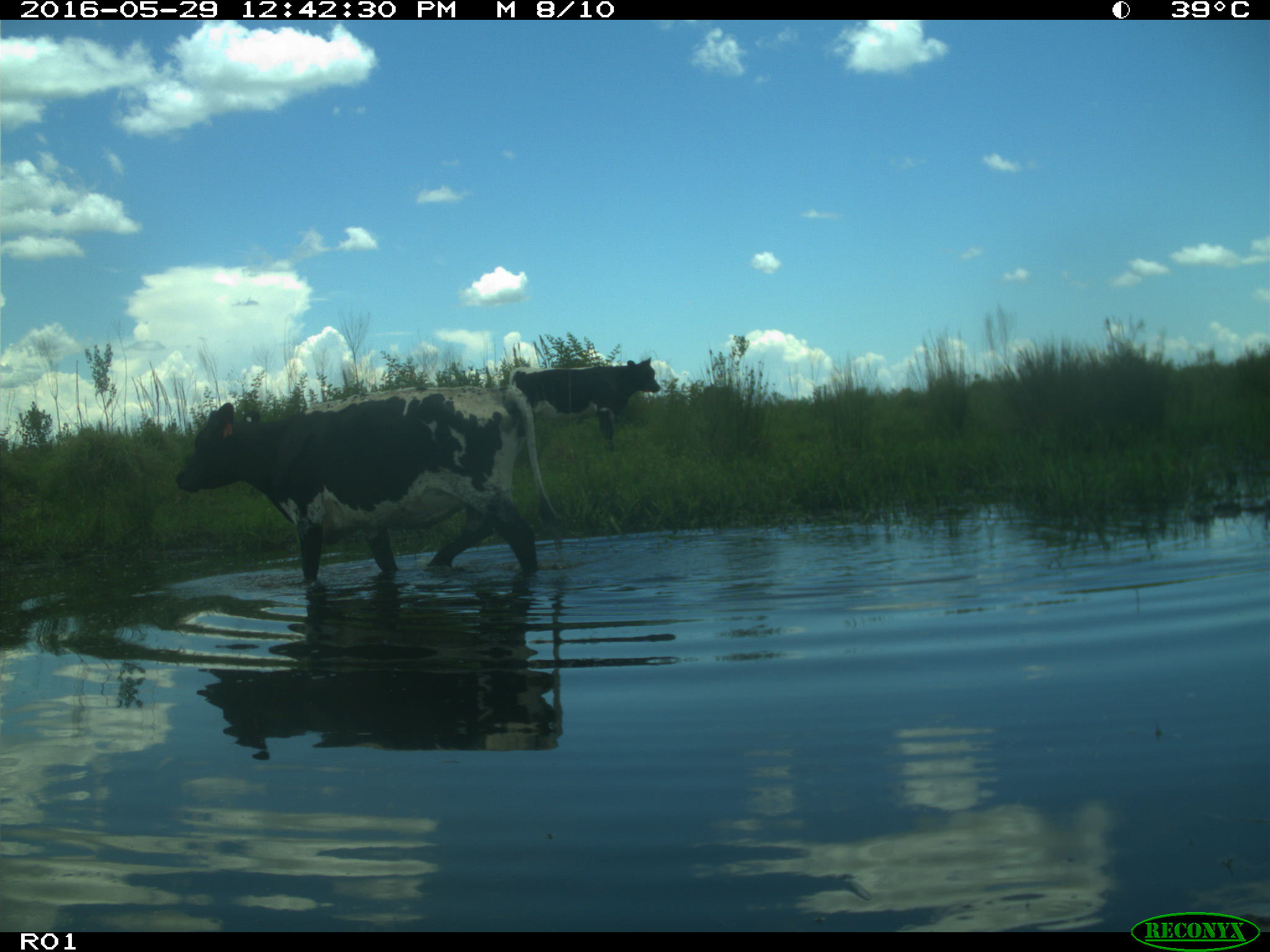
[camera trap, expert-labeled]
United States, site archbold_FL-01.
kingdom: Animalia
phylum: Chordata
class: Mammalia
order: Artiodactyla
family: Bovidae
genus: Bos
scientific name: Bos taurus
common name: domestic cow